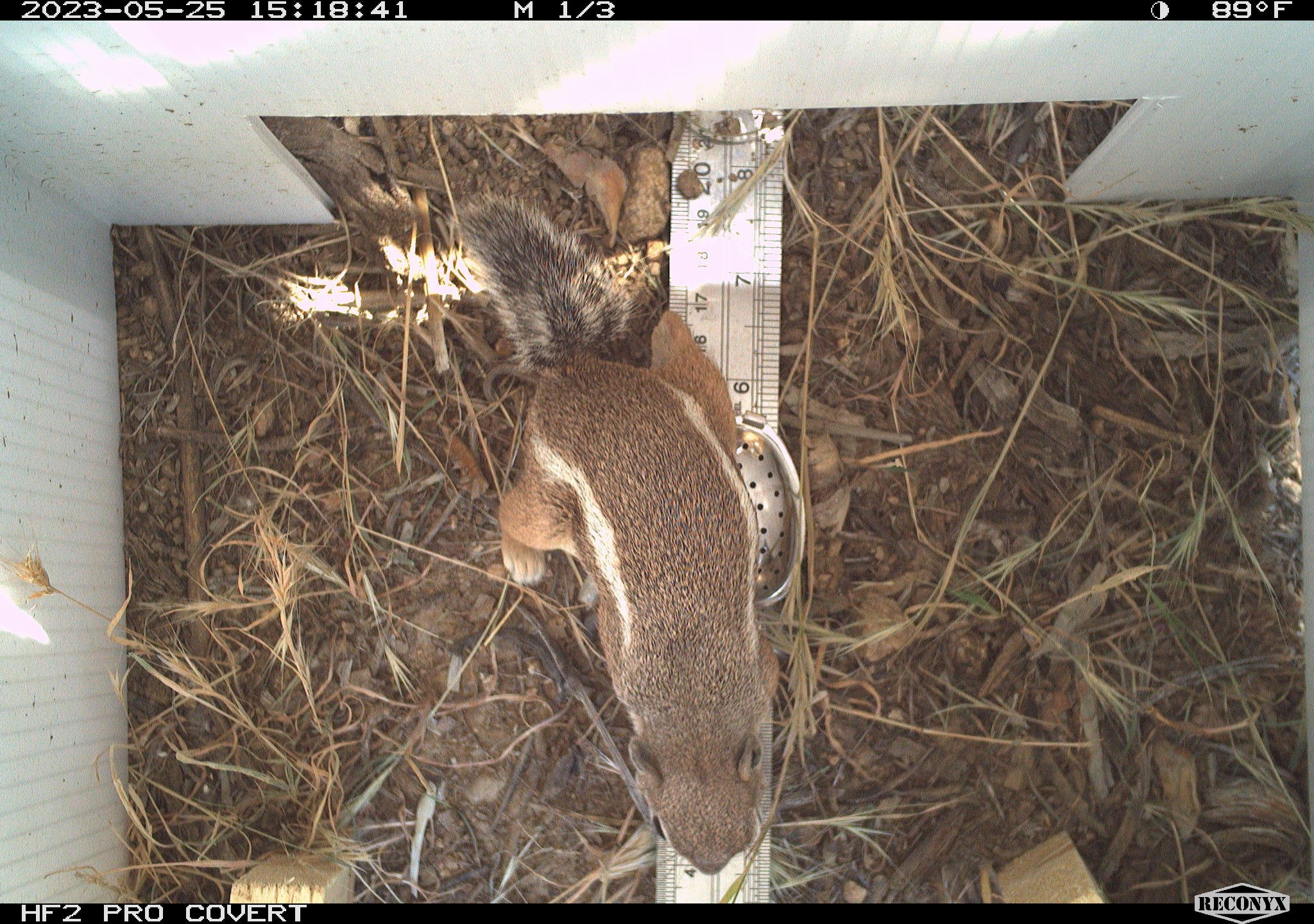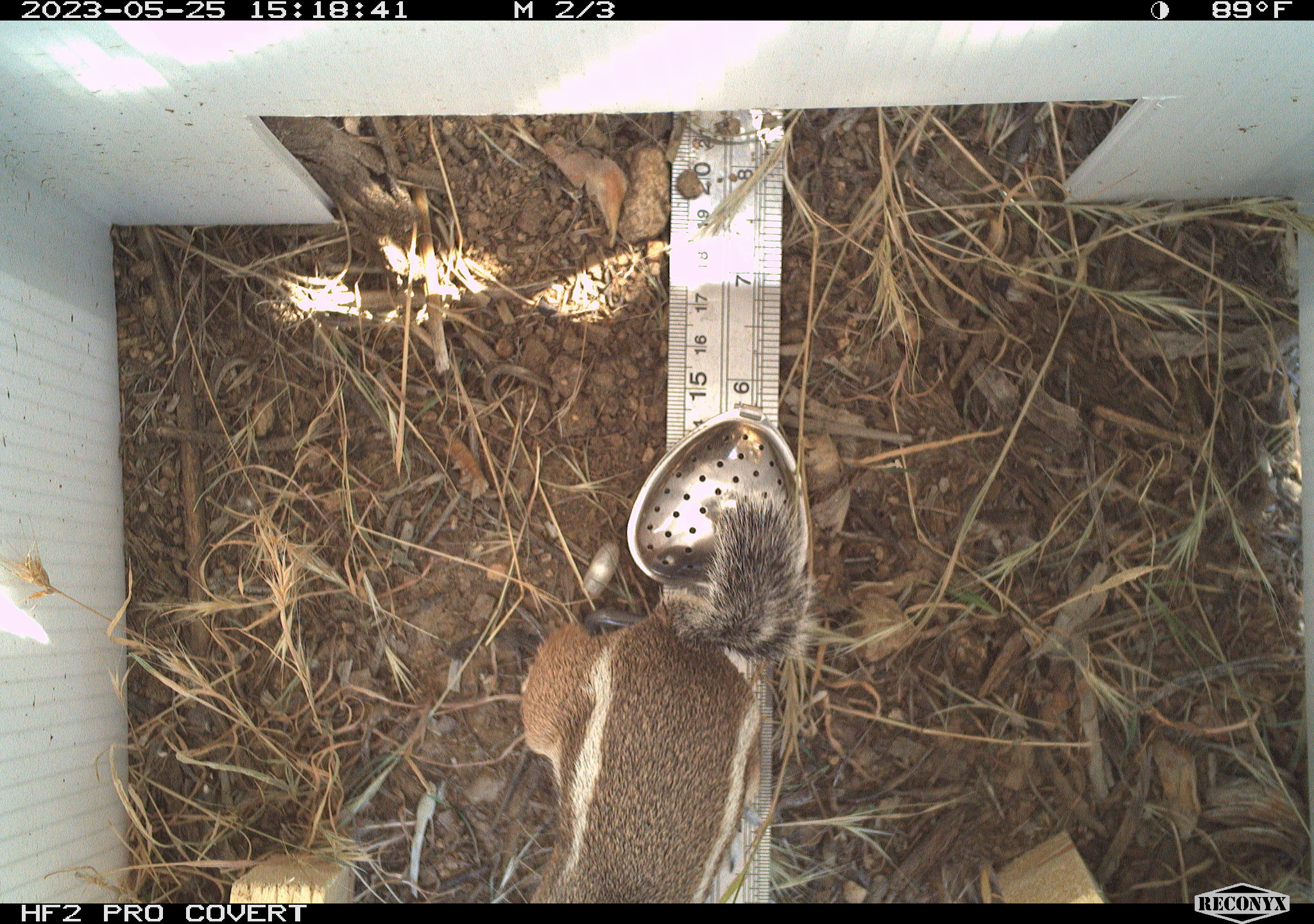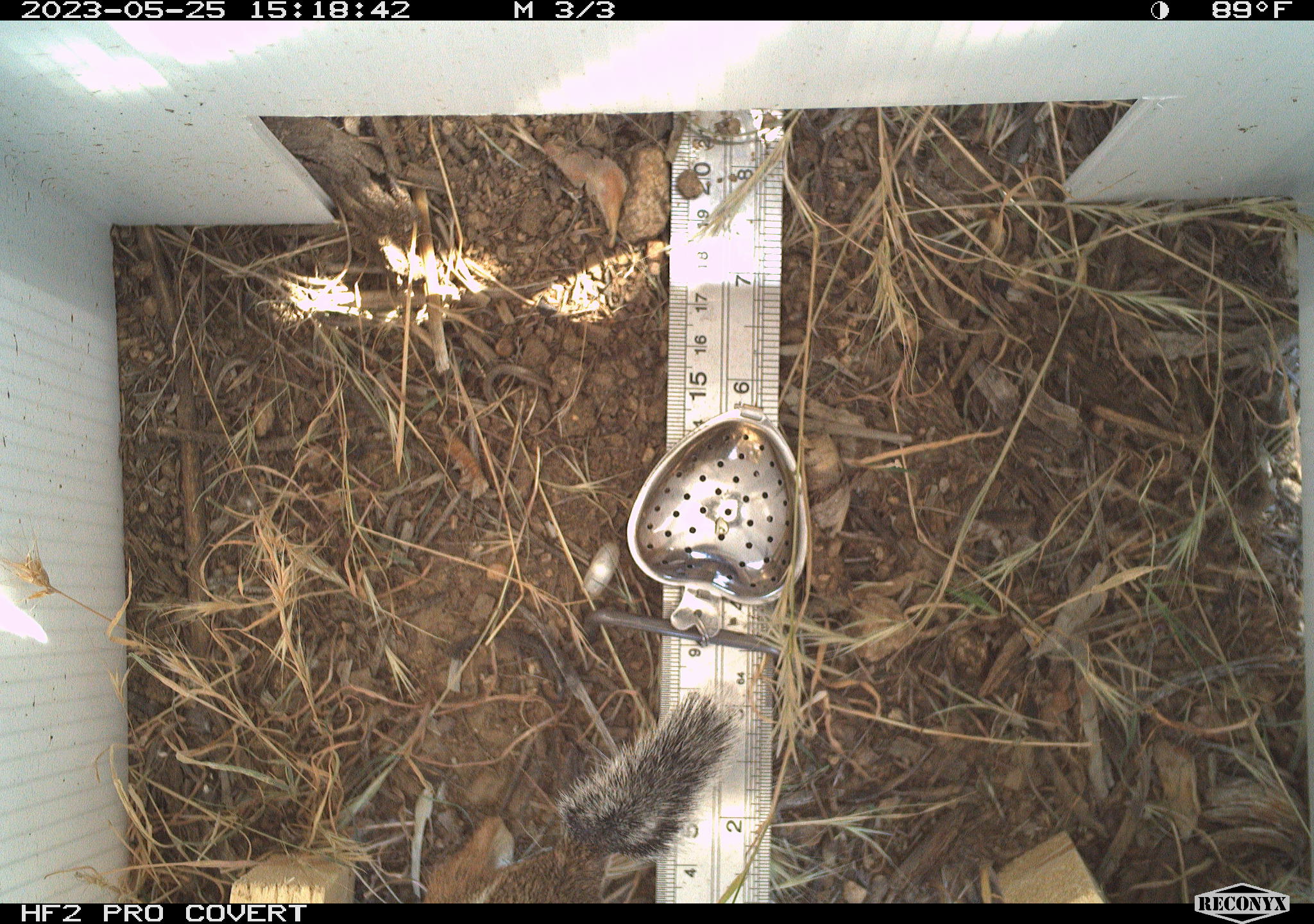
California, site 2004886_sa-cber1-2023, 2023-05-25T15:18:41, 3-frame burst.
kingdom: Animalia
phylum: Chordata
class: Mammalia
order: Rodentia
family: Sciuridae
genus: Ammospermophilus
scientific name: Ammospermophilus leucurus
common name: white-tailed antelope squirrel